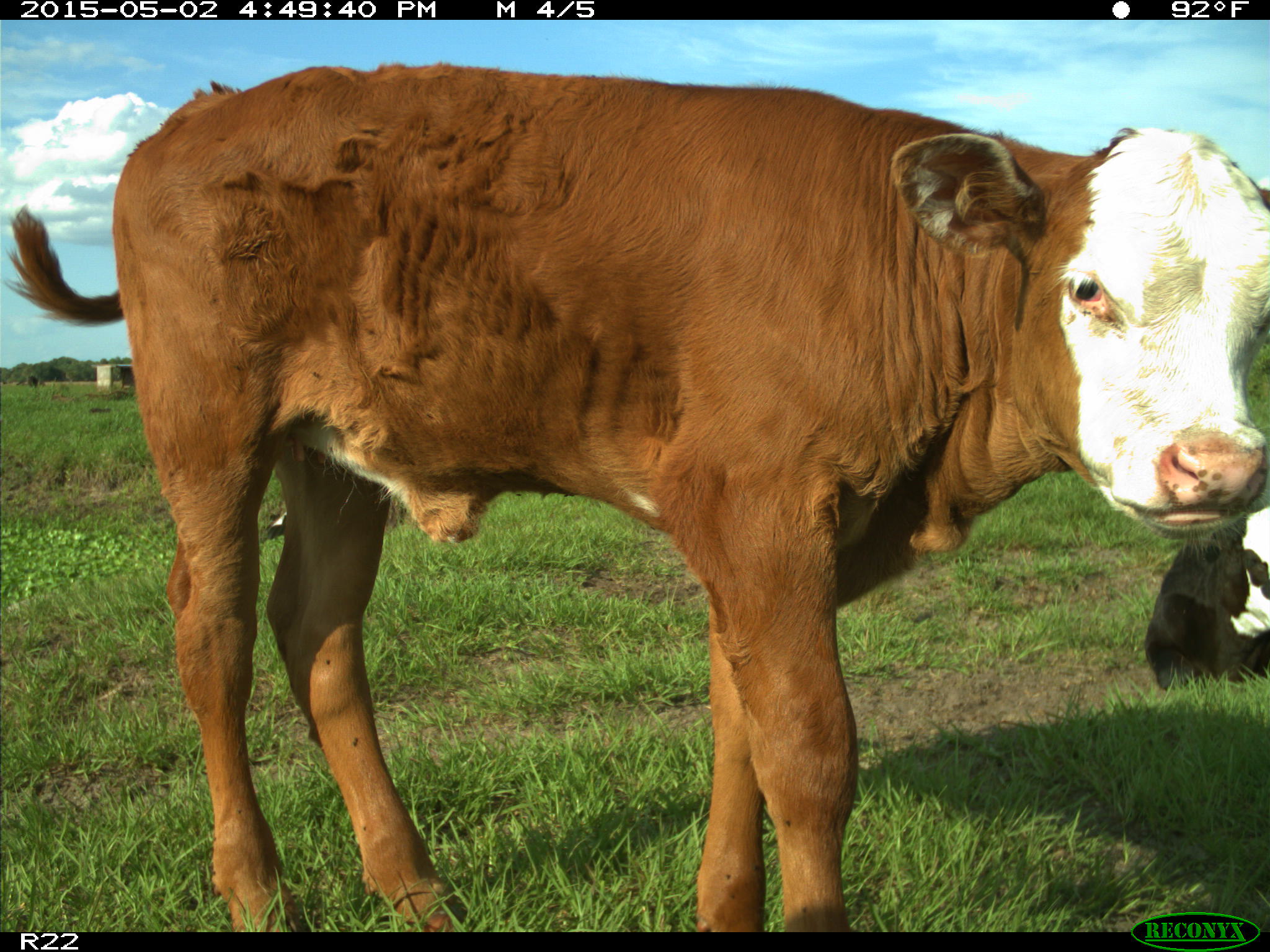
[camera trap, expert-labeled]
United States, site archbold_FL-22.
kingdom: Animalia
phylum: Chordata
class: Mammalia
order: Artiodactyla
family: Bovidae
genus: Bos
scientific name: Bos taurus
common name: domestic cow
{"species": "Bos taurus (domestic cow)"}